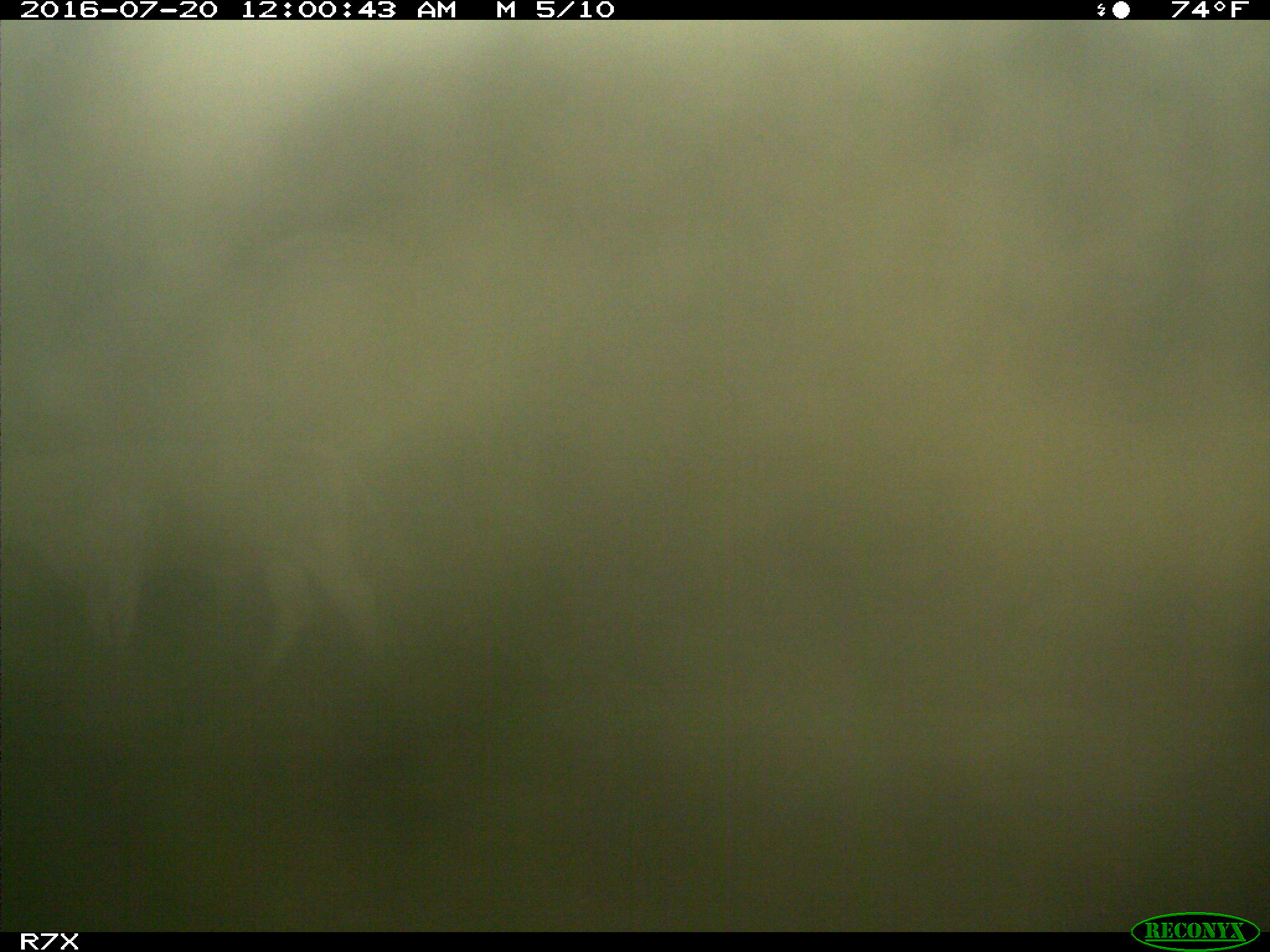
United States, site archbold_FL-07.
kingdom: Animalia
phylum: Chordata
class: Mammalia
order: Artiodactyla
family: Bovidae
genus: Bos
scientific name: Bos taurus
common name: domestic cow